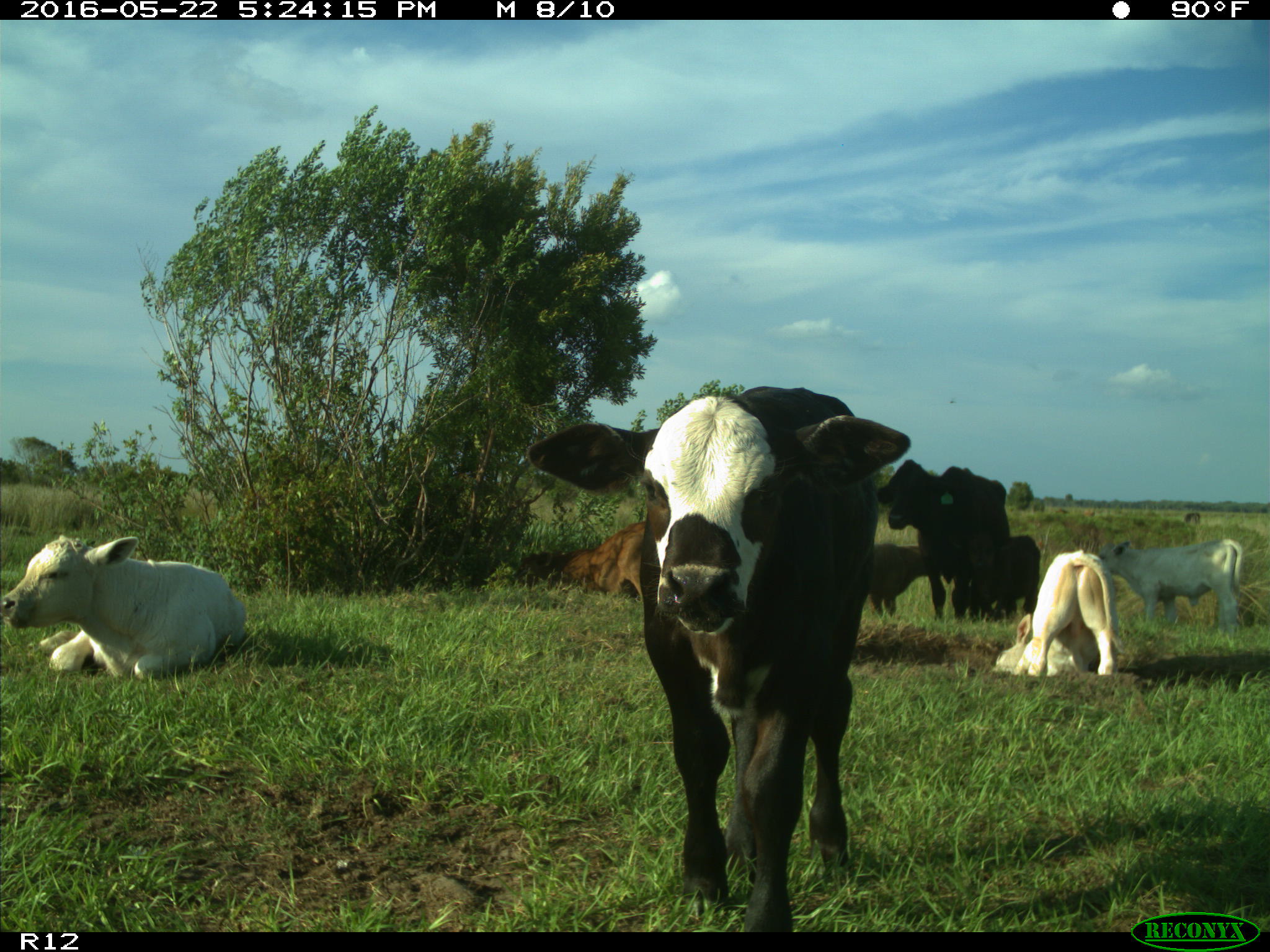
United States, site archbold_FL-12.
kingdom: Animalia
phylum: Chordata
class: Mammalia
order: Artiodactyla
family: Bovidae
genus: Bos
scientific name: Bos taurus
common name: domestic cow